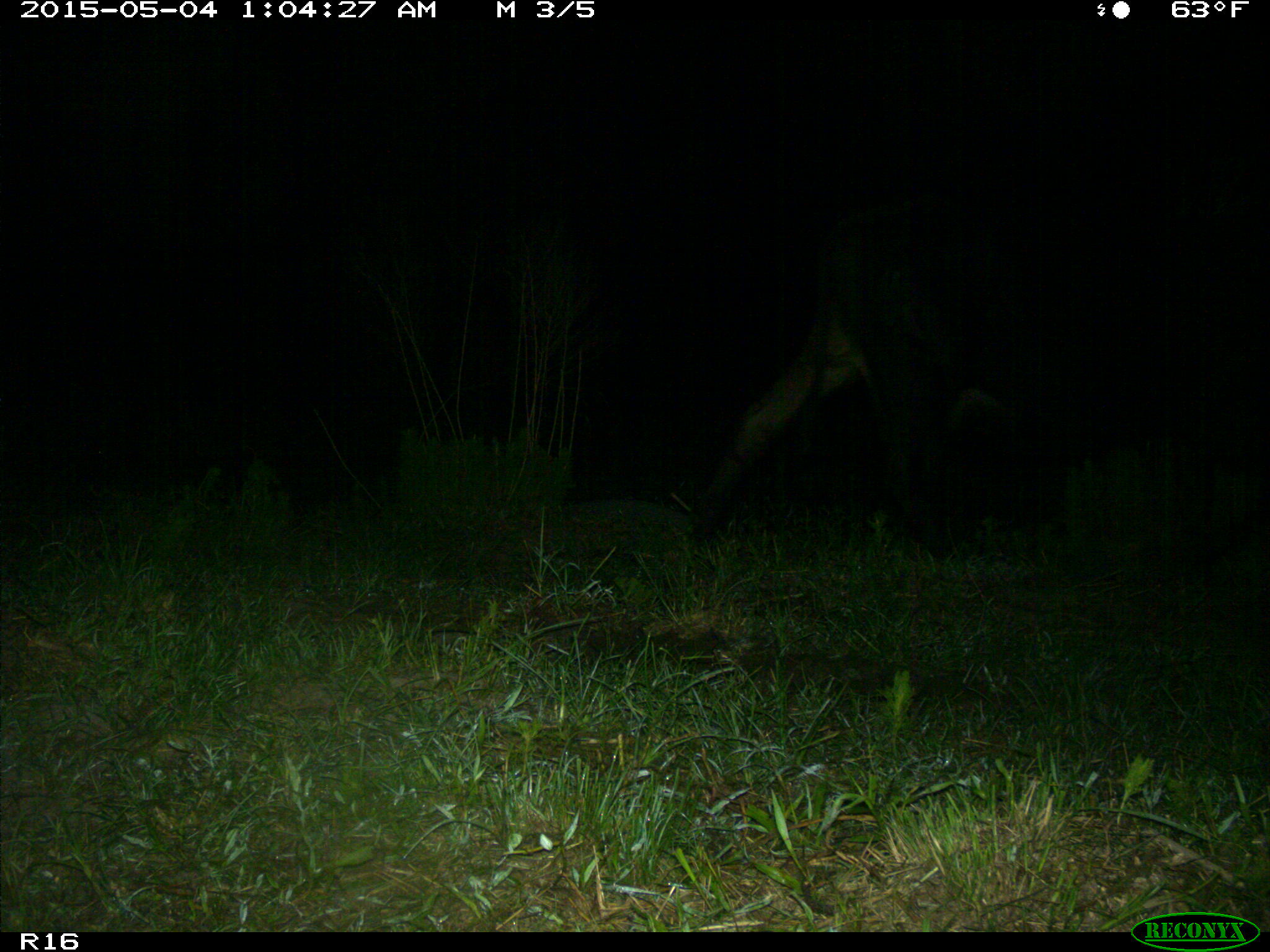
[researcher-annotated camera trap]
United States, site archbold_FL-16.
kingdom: Animalia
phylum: Chordata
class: Mammalia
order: Artiodactyla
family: Bovidae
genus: Bos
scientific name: Bos taurus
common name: domestic cow